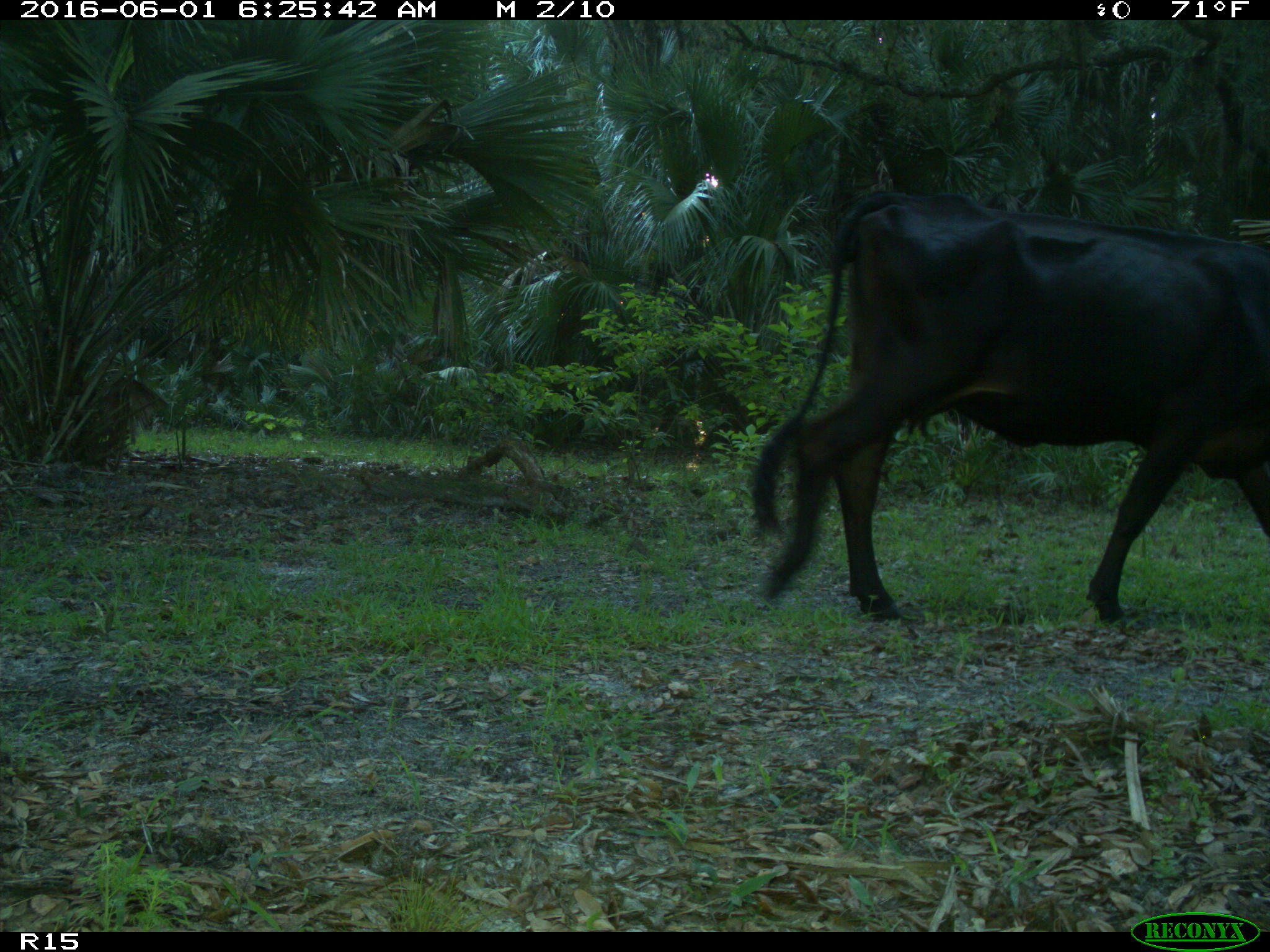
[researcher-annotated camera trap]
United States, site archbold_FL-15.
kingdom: Animalia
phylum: Chordata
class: Mammalia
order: Artiodactyla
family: Bovidae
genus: Bos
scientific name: Bos taurus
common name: domestic cow